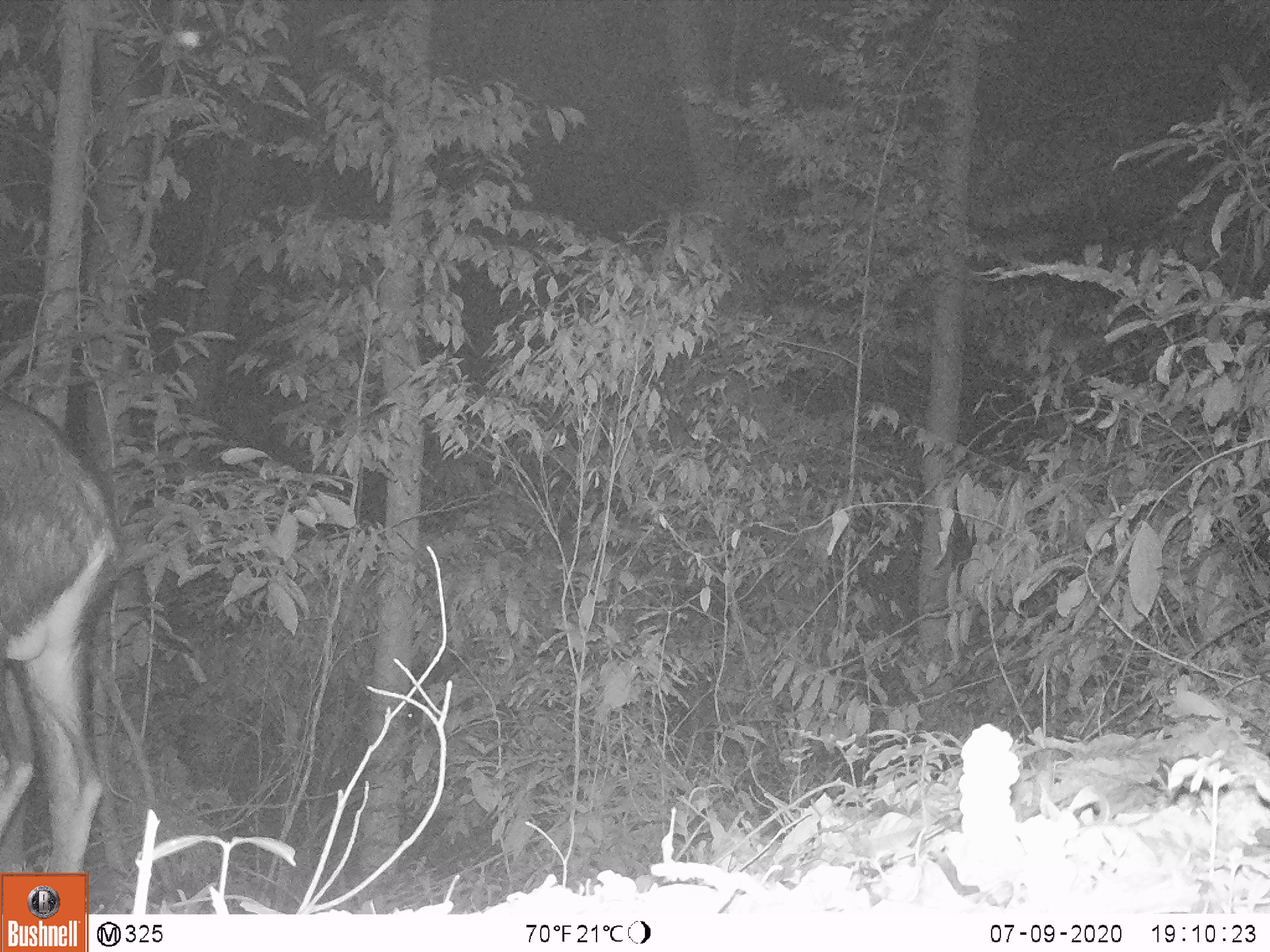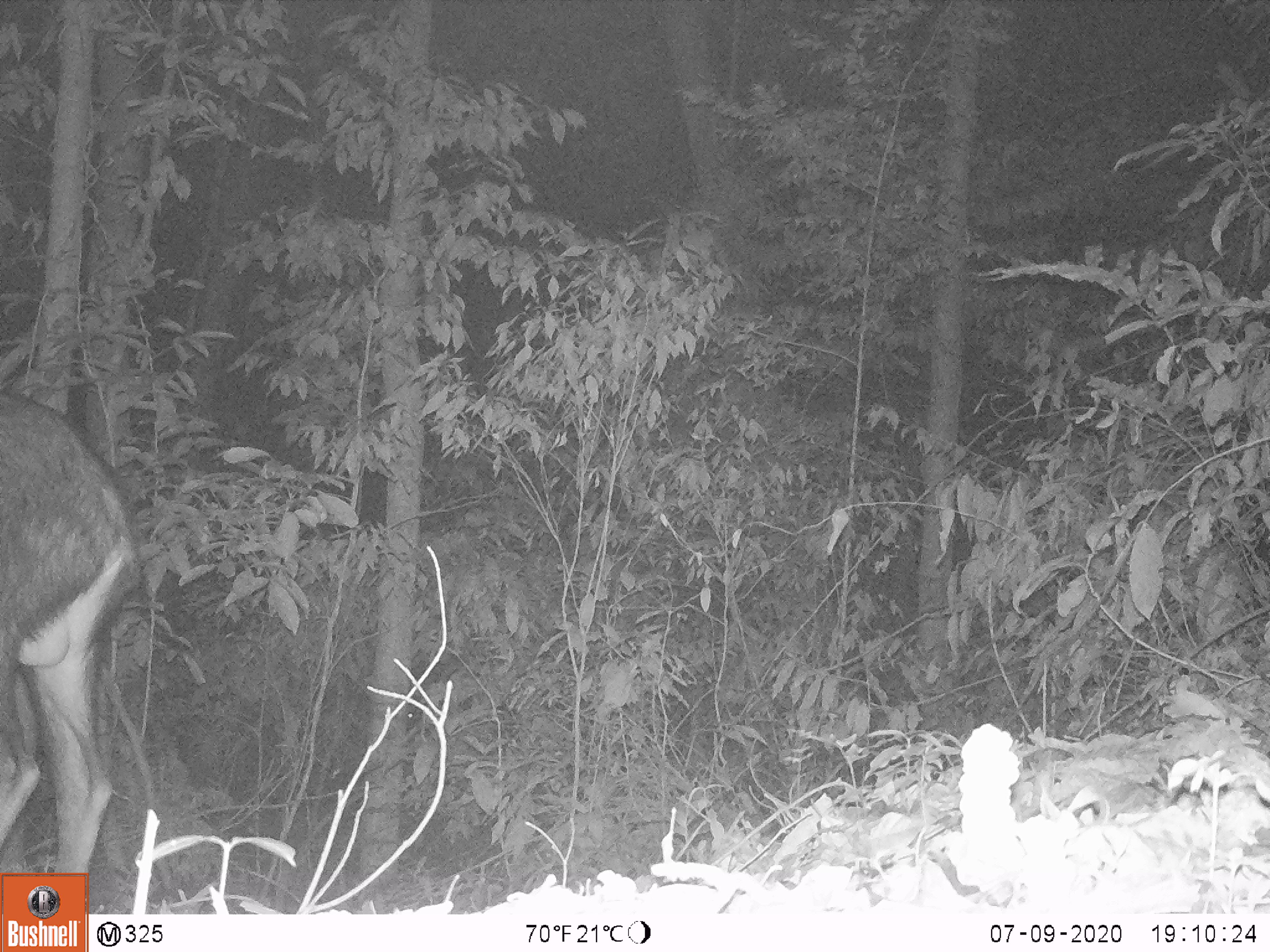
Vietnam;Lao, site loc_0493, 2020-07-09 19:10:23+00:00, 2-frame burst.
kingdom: Animalia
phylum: Chordata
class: Mammalia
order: Artiodactyla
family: Bovidae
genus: Capricornis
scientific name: Capricornis sumatraensis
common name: chinese serow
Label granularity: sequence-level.